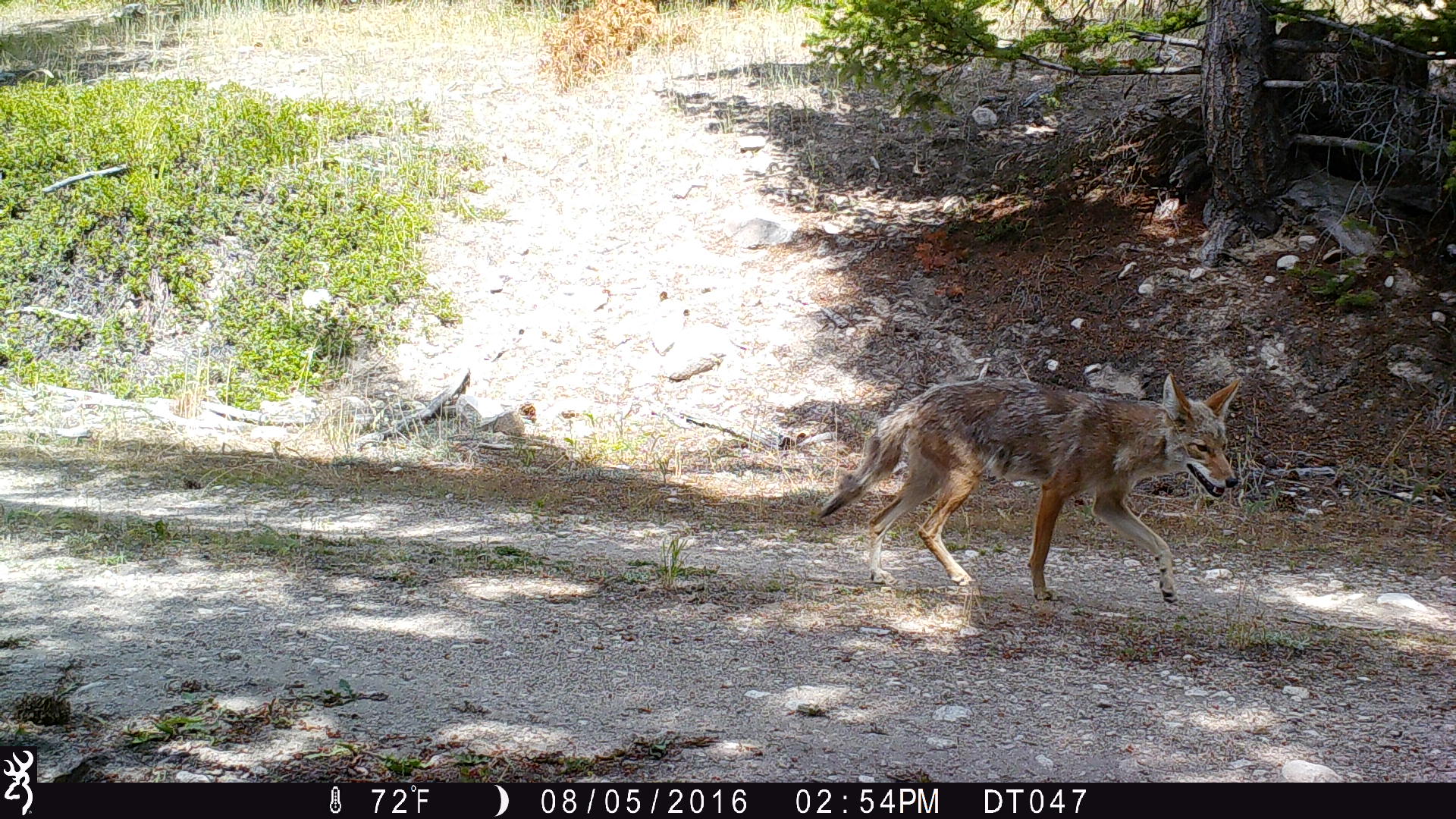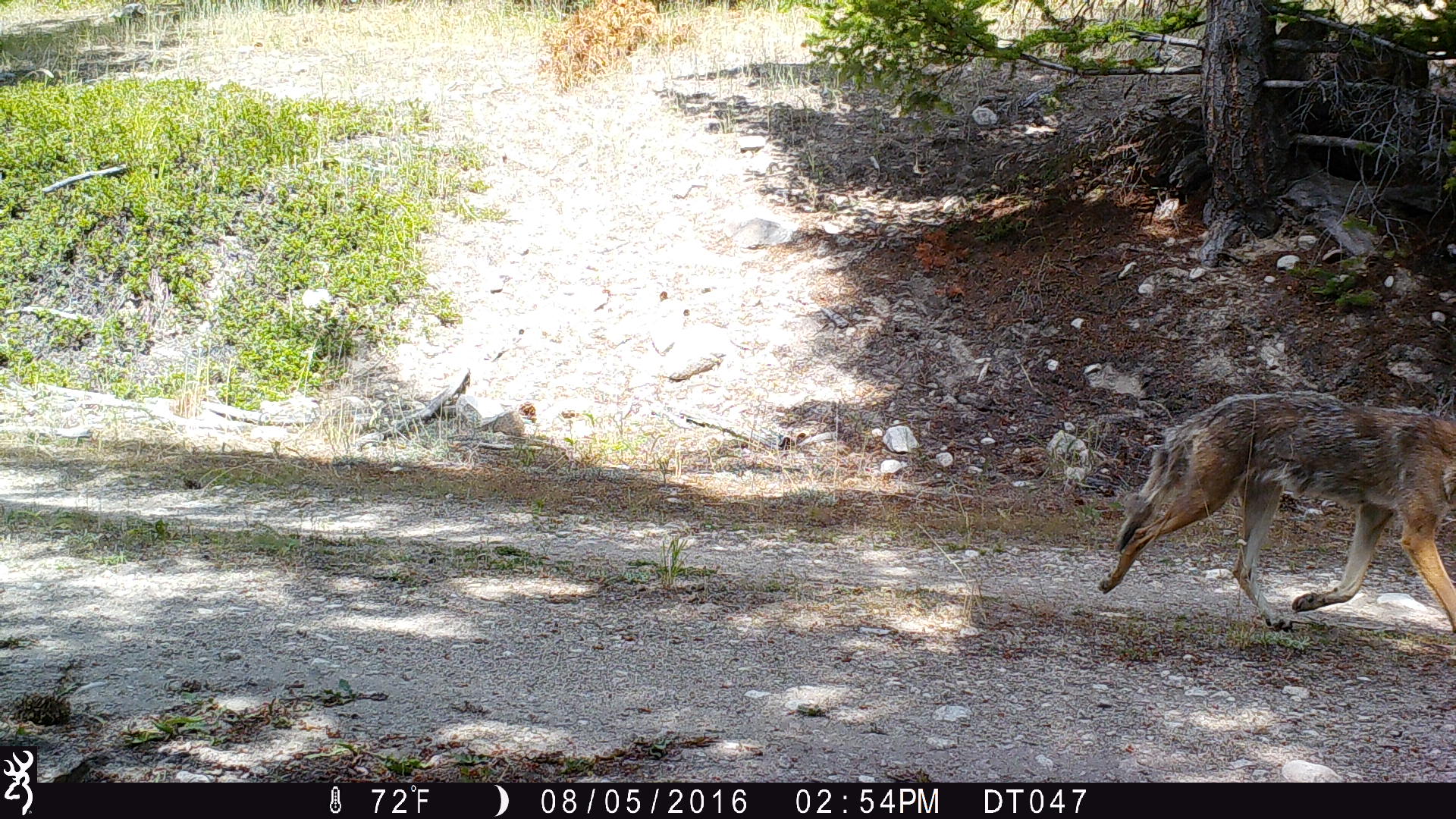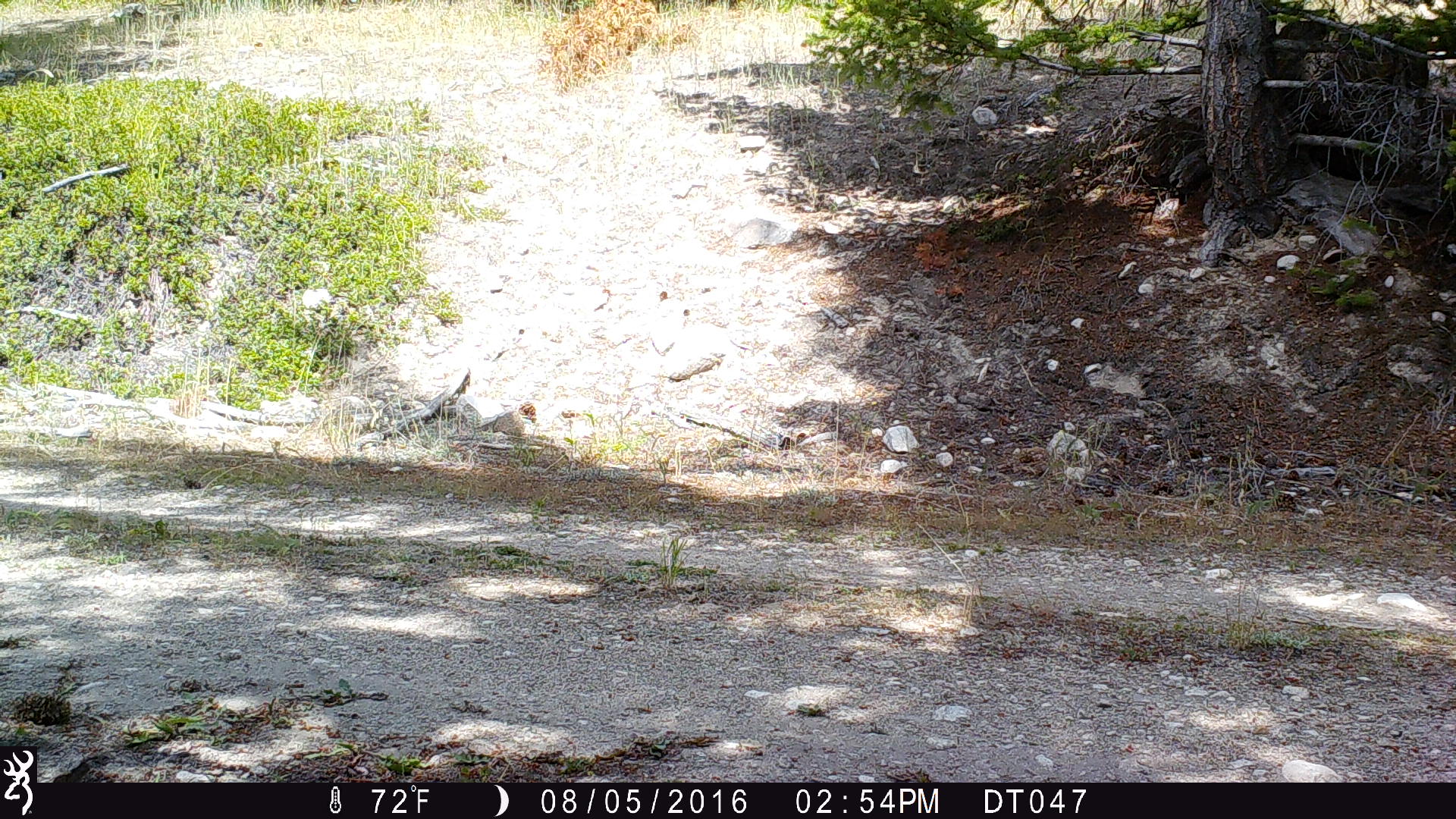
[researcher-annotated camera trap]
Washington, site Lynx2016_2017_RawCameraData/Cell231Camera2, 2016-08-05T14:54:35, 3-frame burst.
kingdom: Animalia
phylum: Chordata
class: Mammalia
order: Carnivora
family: Canidae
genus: Canis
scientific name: Canis latrans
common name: coyote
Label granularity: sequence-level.